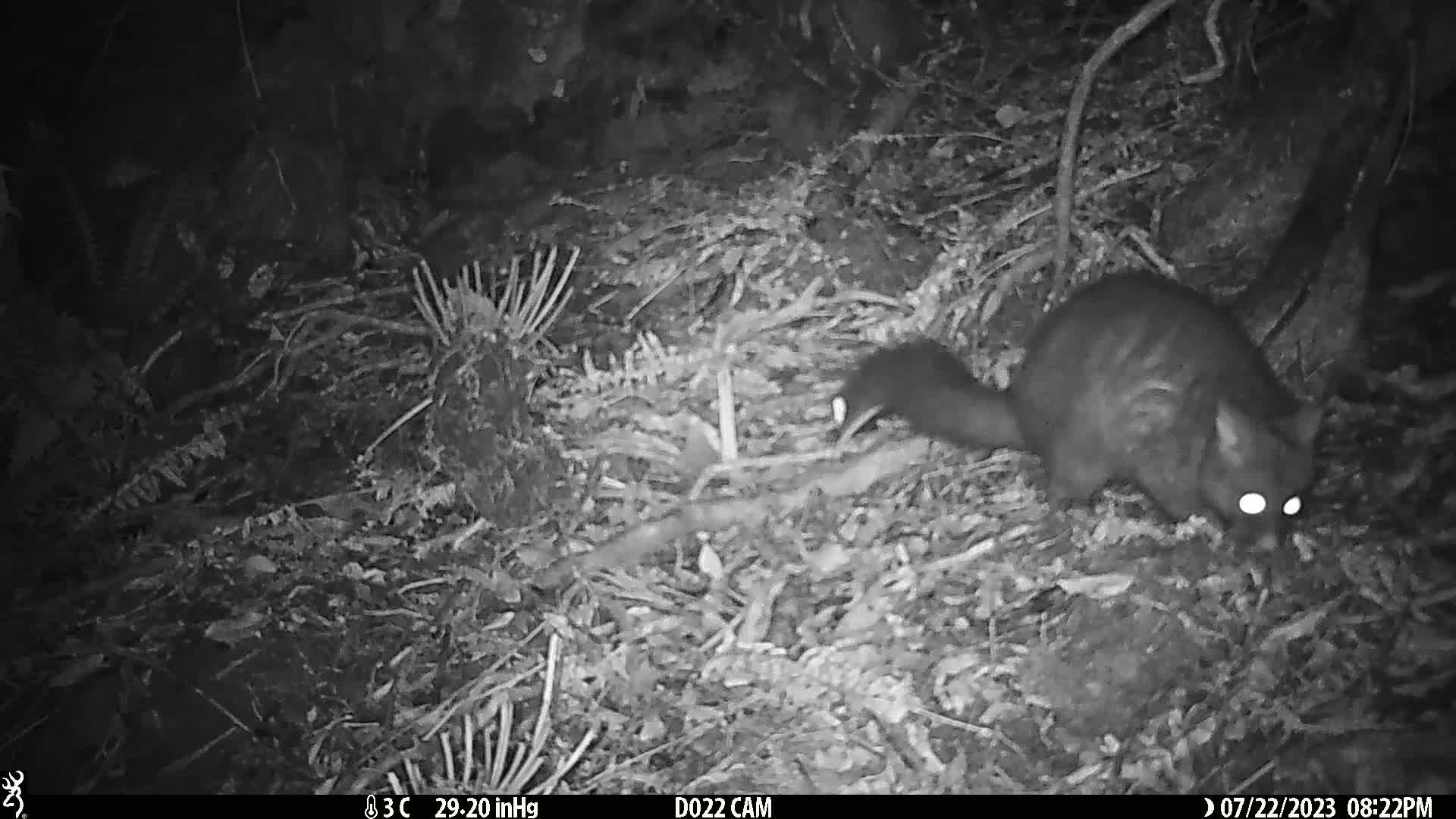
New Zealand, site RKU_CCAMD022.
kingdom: Animalia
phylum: Chordata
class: Mammalia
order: Diprotodontia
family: Phalangeridae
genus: Trichosurus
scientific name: Trichosurus vulpecula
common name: common brushtail possum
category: possum